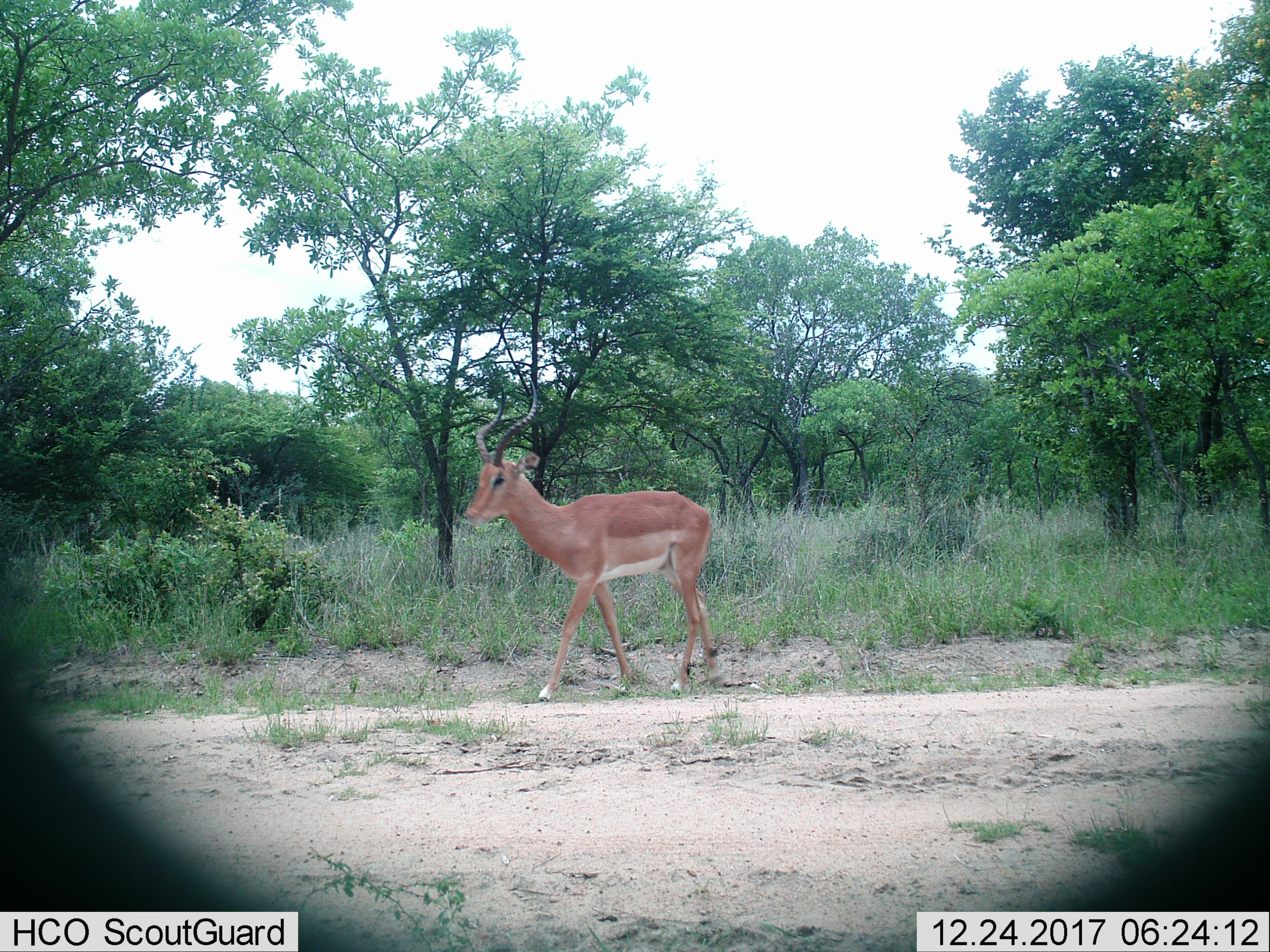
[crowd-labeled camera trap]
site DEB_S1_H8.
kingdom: Animalia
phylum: Chordata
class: Mammalia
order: Artiodactyla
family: Bovidae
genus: Aepyceros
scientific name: Aepyceros melampus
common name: impala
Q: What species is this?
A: Impala (Aepyceros melampus).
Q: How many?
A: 1.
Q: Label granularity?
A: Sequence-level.